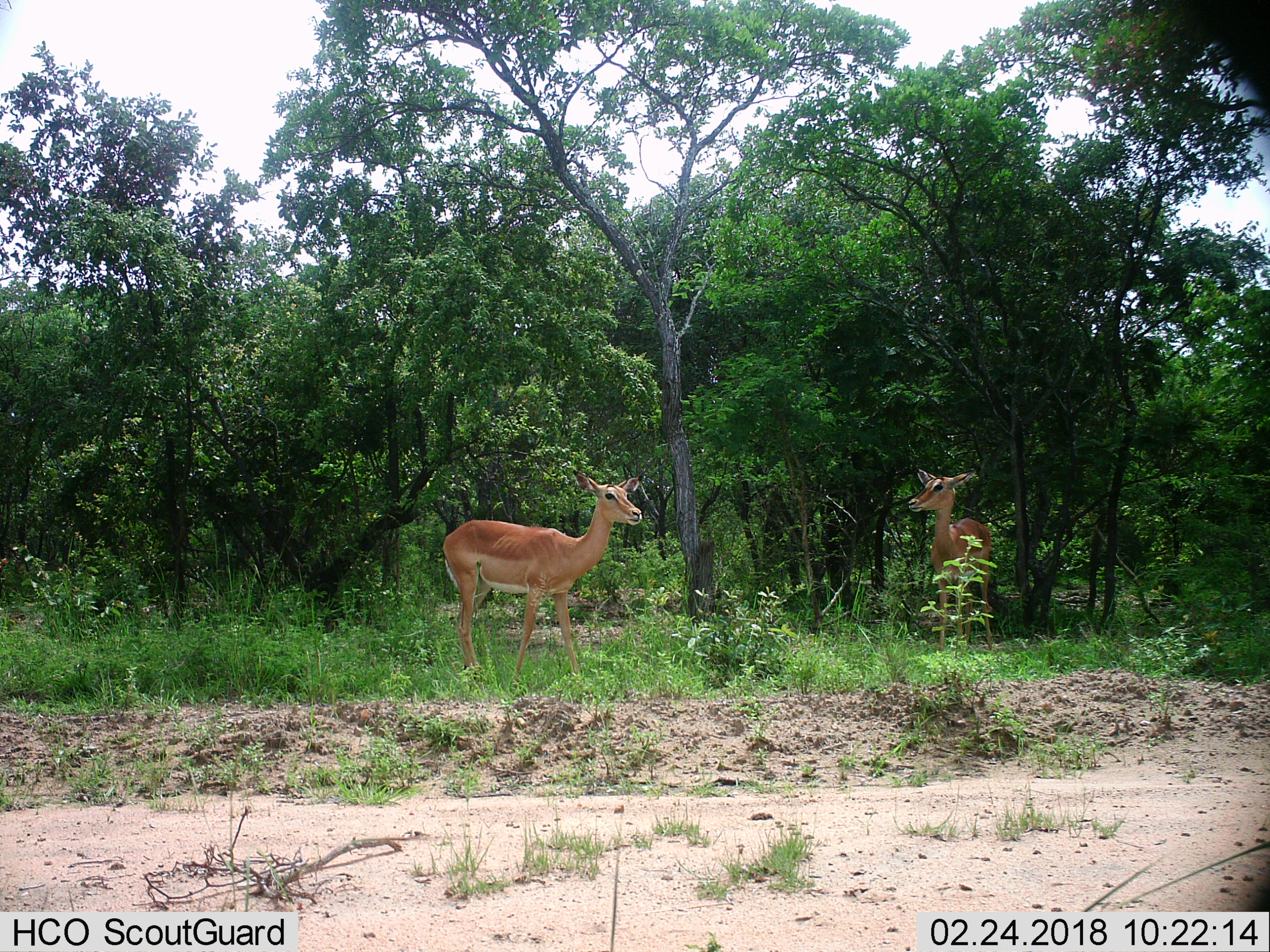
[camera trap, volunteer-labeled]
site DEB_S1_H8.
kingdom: Animalia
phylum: Chordata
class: Mammalia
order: Artiodactyla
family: Bovidae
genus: Aepyceros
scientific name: Aepyceros melampus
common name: impala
Impala (Aepyceros melampus), count 2. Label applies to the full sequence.